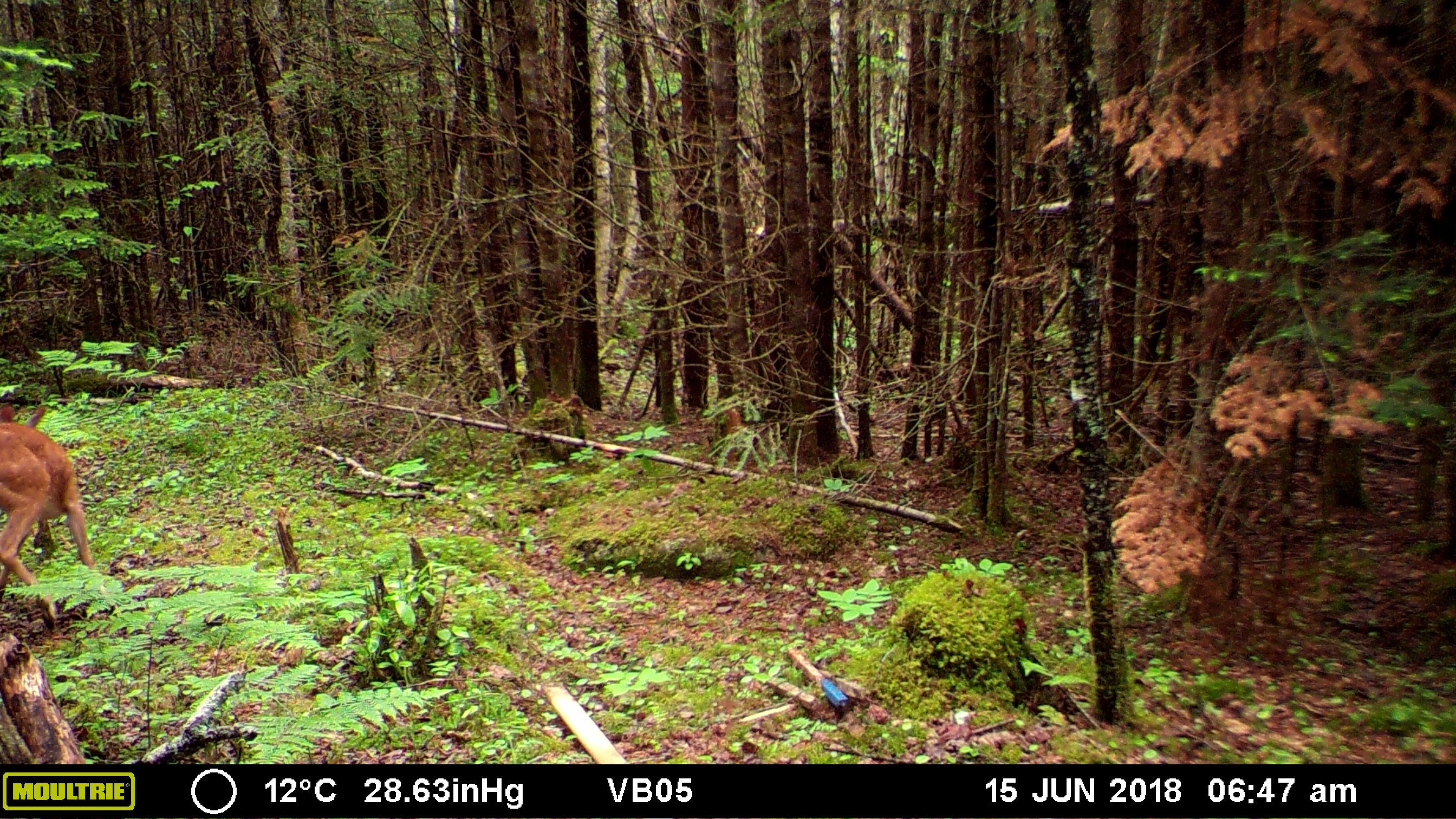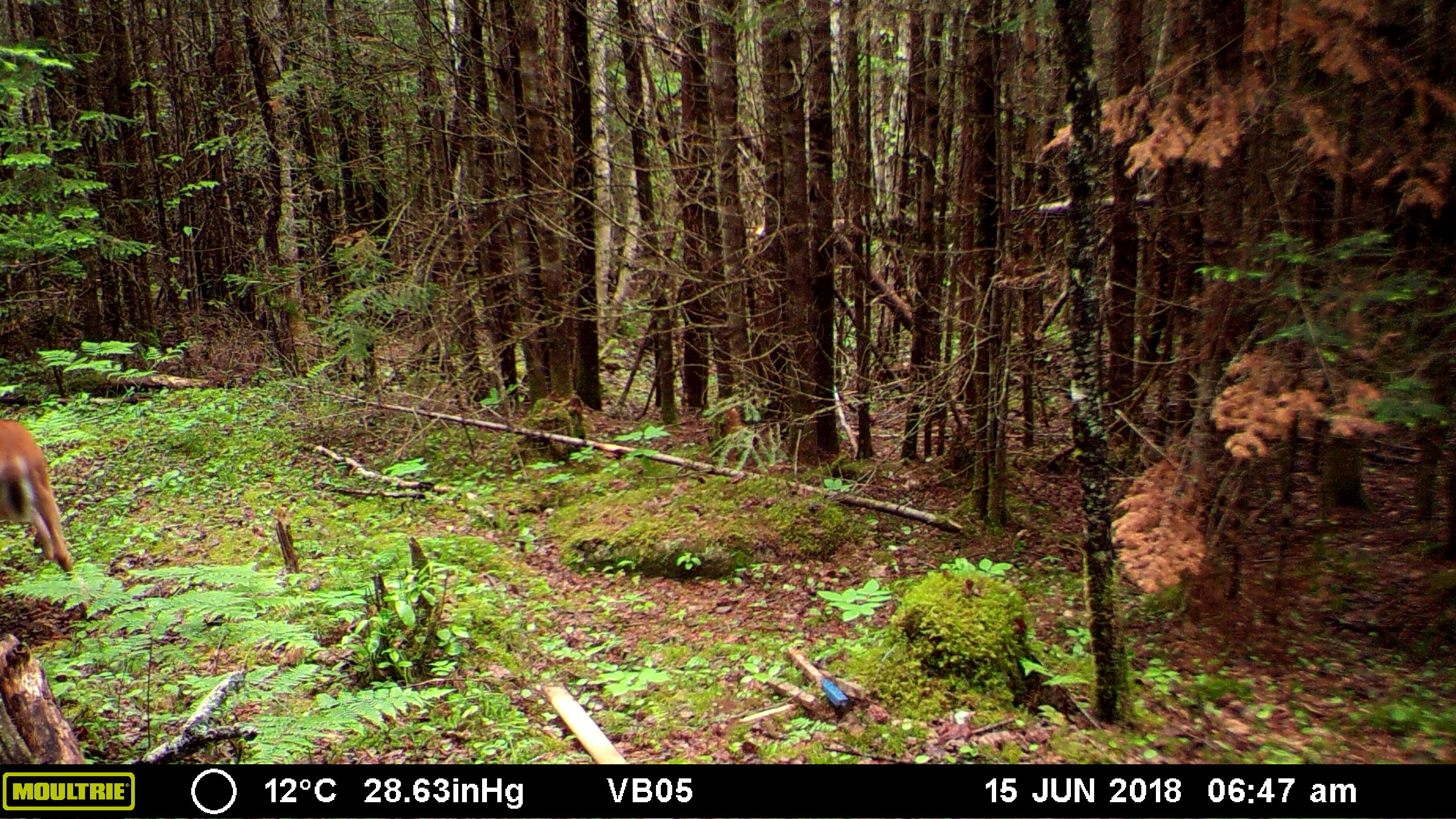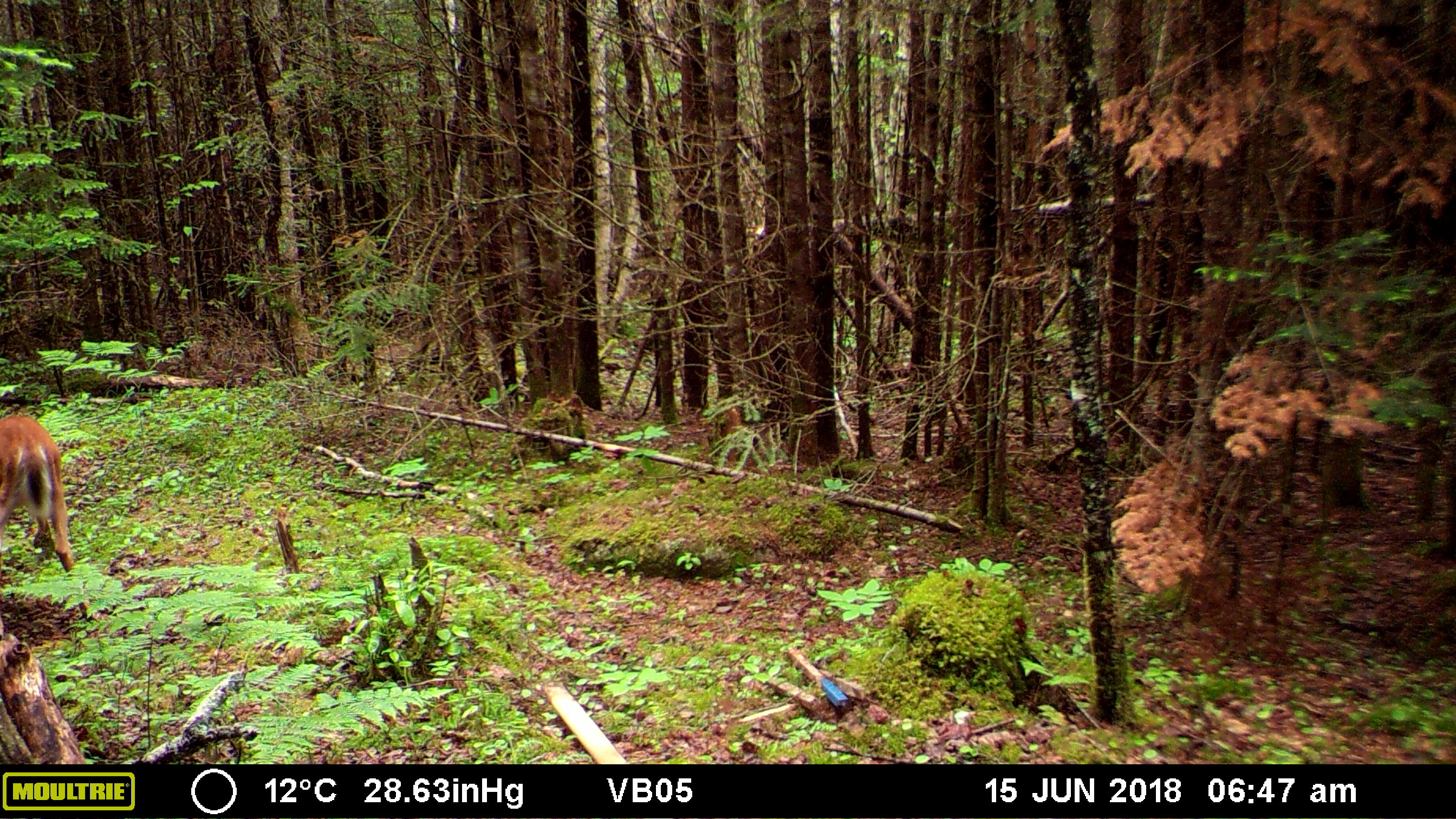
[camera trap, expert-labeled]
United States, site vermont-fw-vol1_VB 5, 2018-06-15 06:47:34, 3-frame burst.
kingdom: Animalia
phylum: Chordata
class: Mammalia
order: Artiodactyla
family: Cervidae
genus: Odocoileus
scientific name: Odocoileus virginianus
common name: white-tailed deer